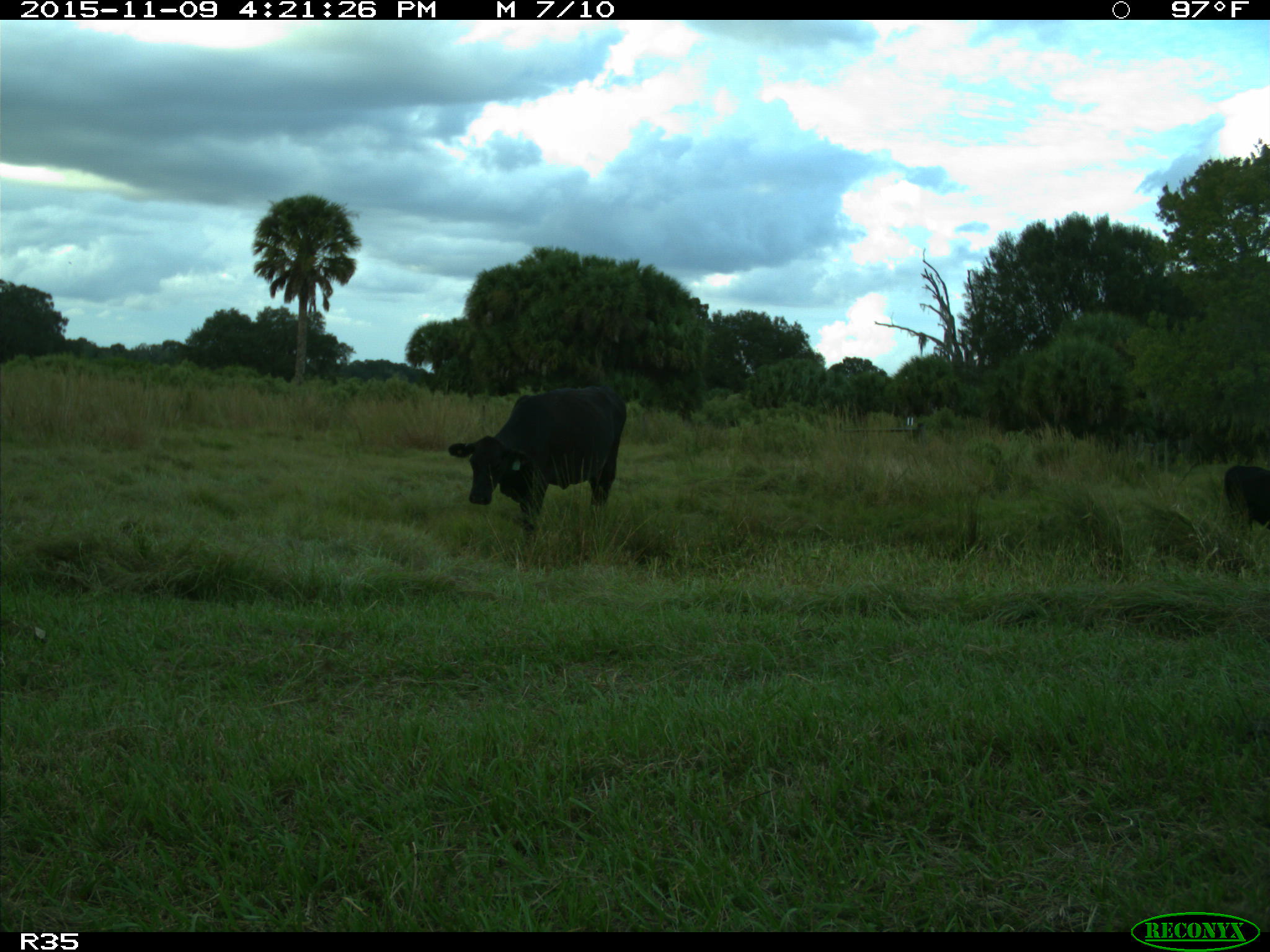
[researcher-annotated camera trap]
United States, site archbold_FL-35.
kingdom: Animalia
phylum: Chordata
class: Mammalia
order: Artiodactyla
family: Bovidae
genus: Bos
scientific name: Bos taurus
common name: domestic cow